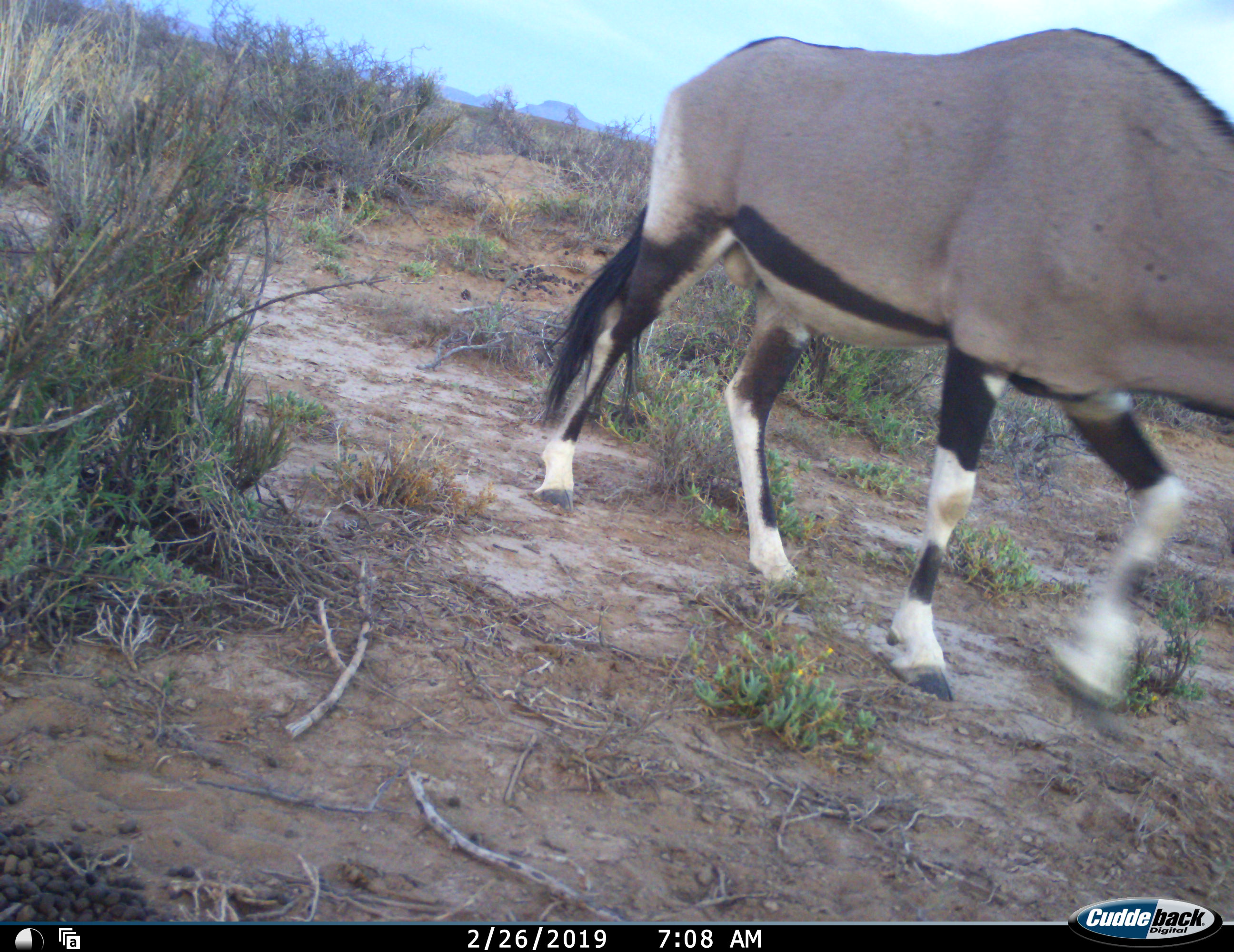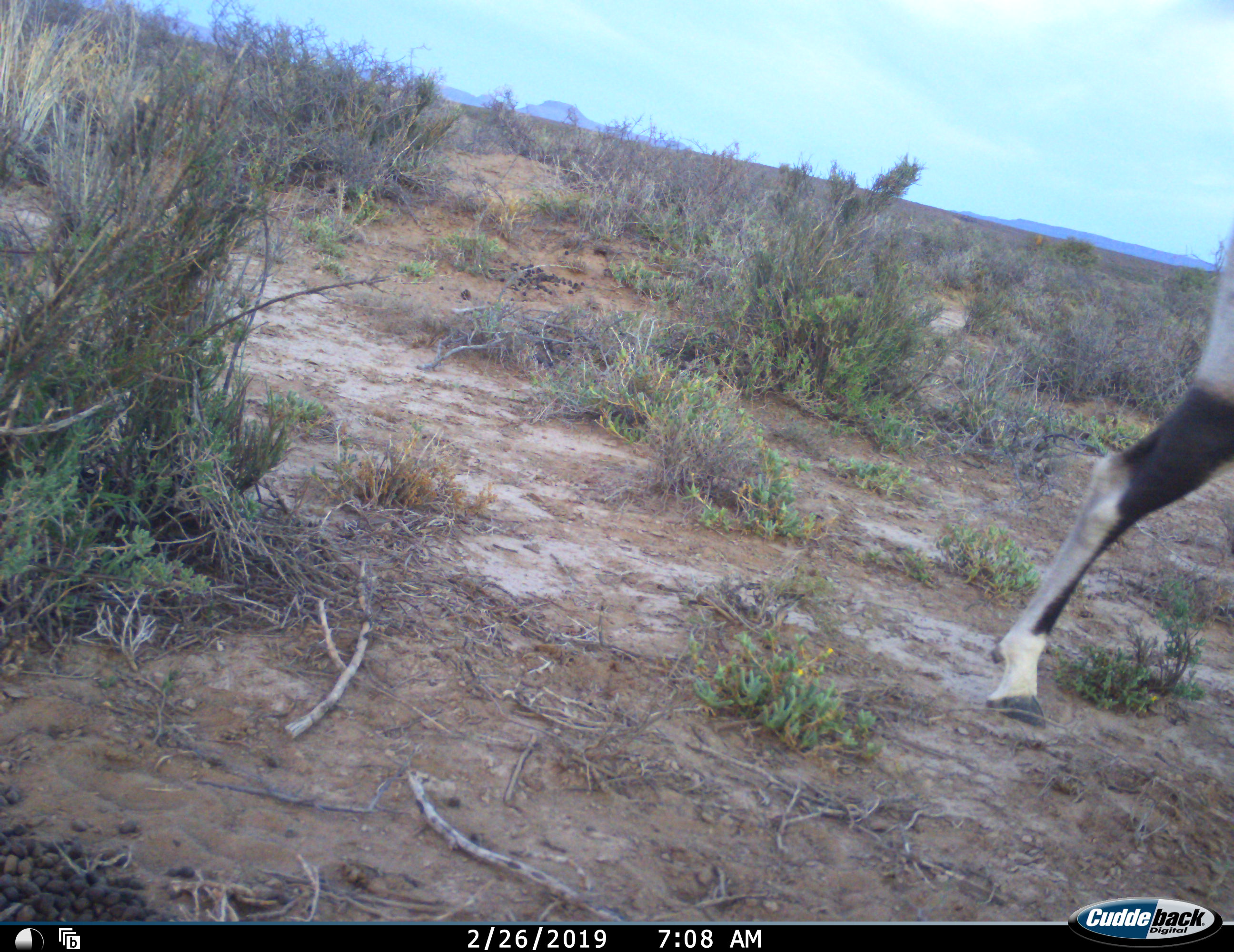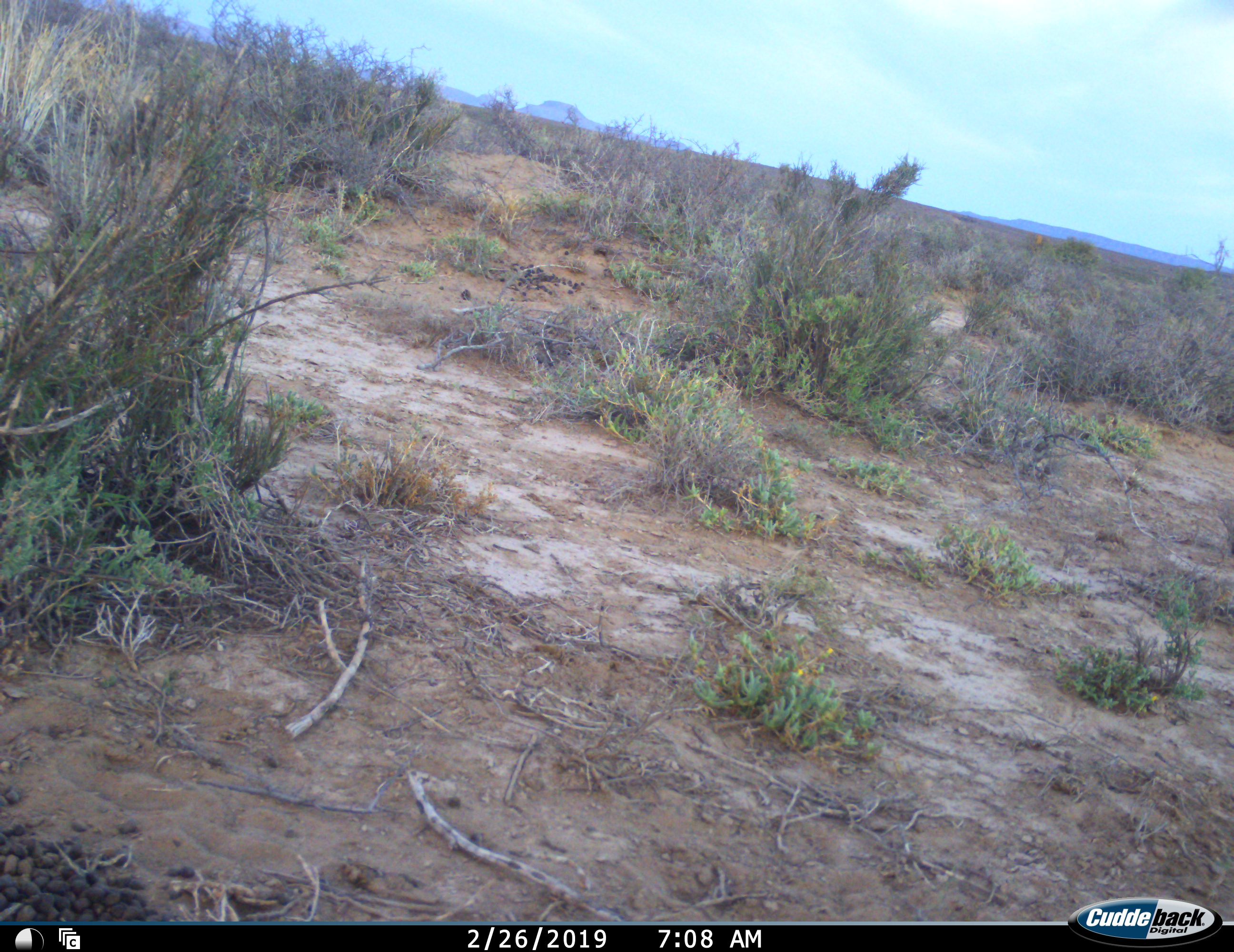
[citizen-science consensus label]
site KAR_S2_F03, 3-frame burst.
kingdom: Animalia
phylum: Chordata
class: Mammalia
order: Artiodactyla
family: Bovidae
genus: Oryx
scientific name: Oryx gazella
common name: gemsbok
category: oryx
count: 1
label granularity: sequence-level